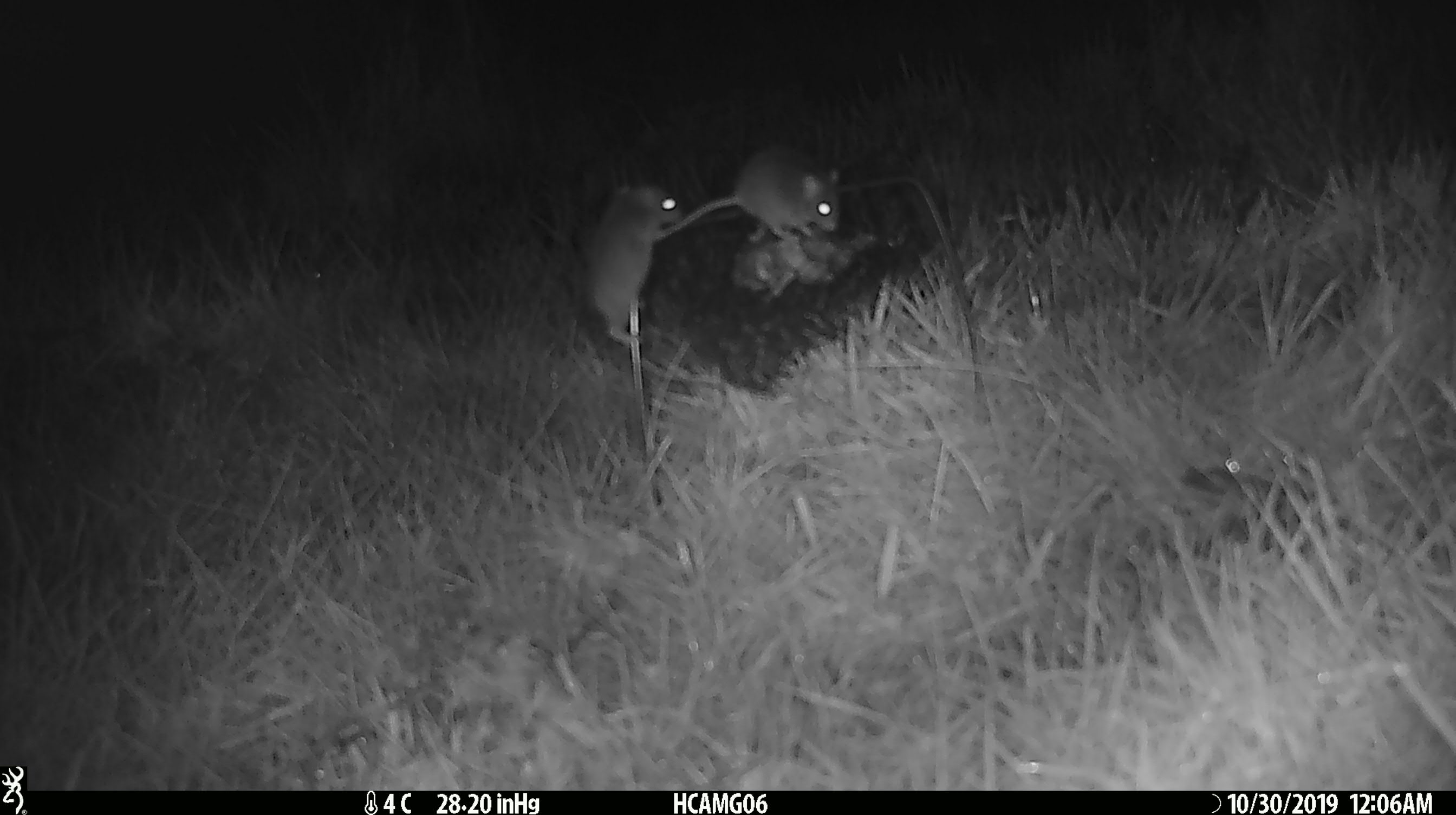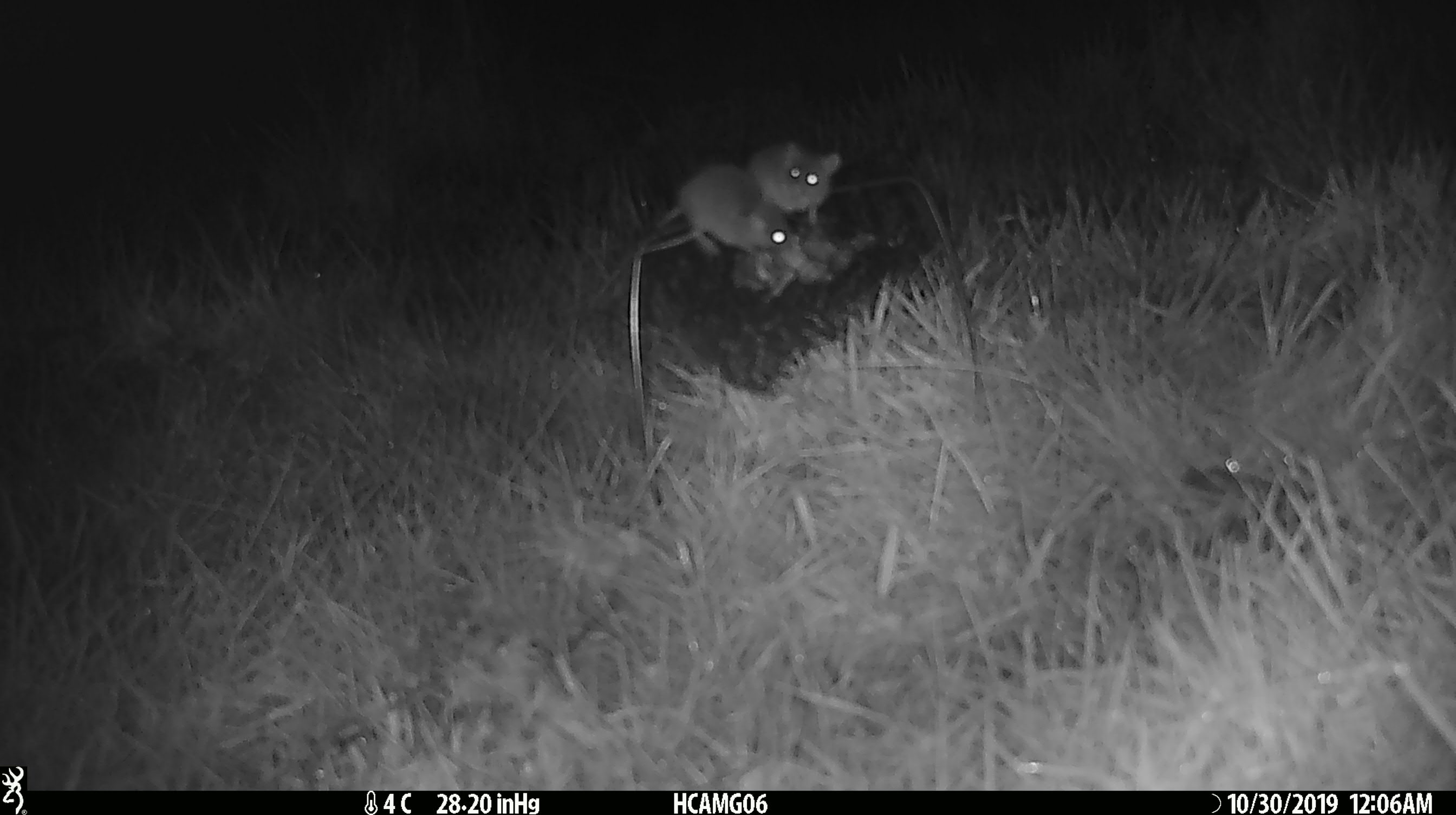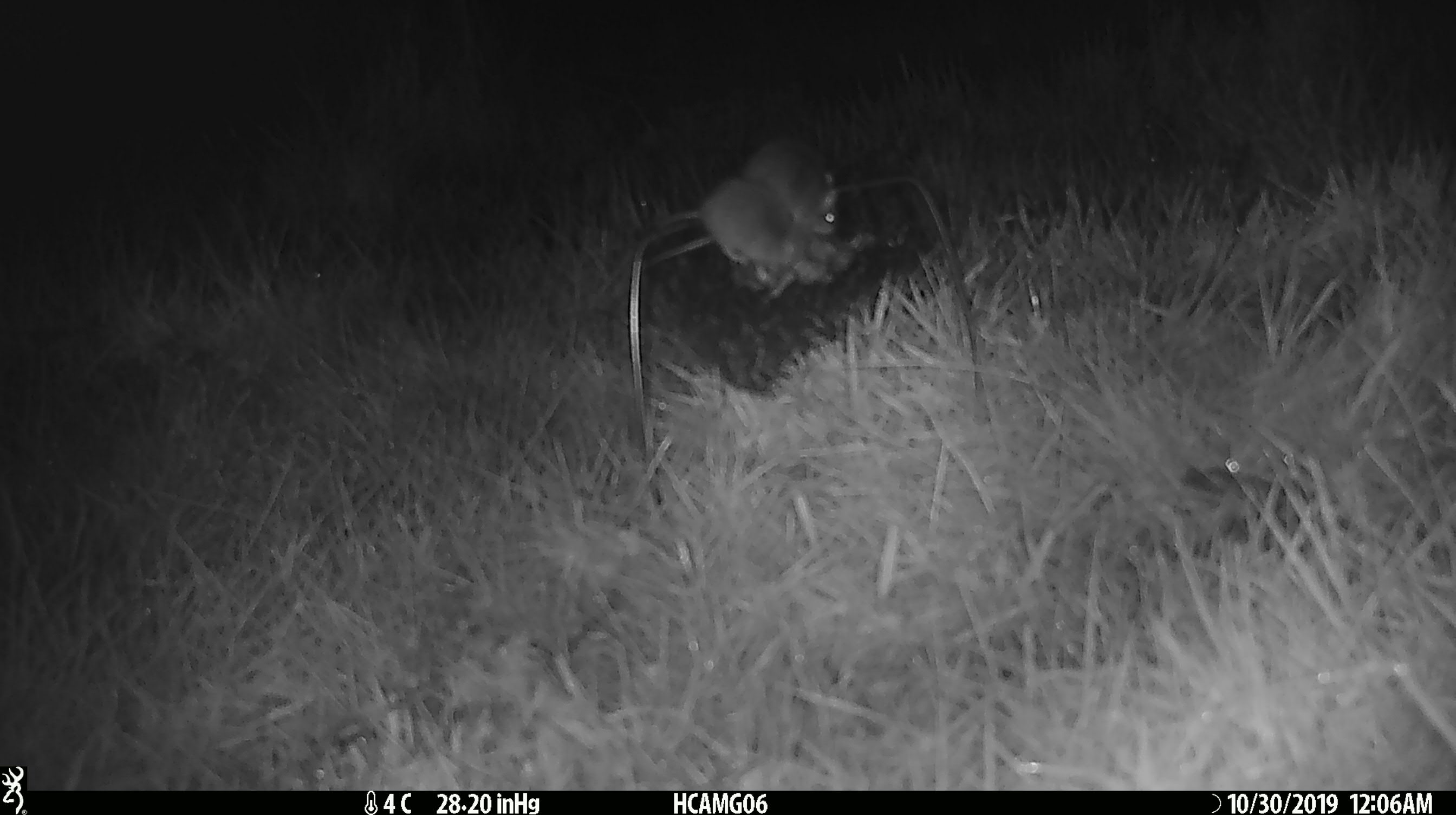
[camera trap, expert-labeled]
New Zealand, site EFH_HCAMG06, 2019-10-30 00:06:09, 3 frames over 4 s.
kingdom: Animalia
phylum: Chordata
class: Mammalia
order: Rodentia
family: Muridae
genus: Mus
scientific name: Mus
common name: mouse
Mouse (Mus).